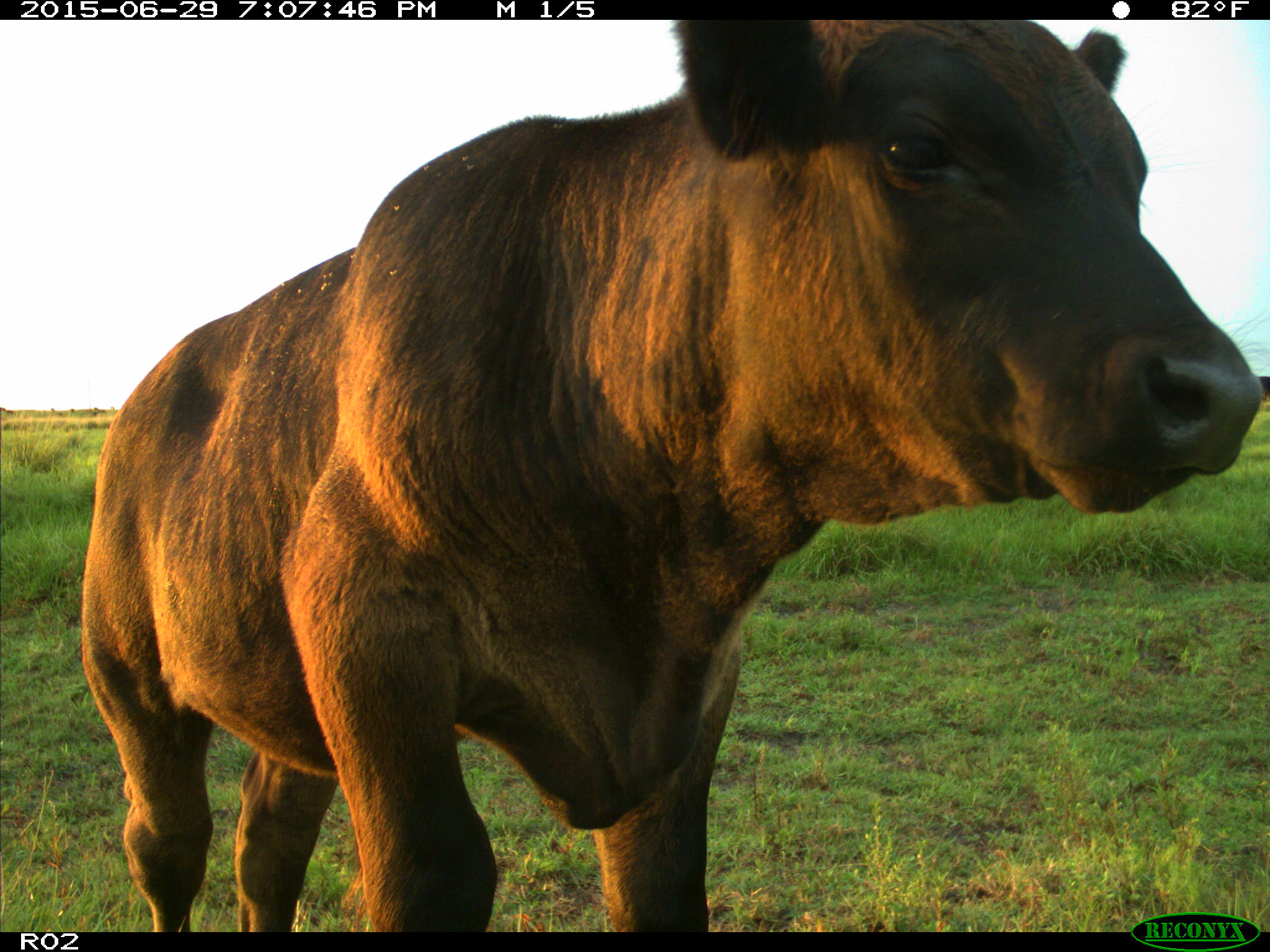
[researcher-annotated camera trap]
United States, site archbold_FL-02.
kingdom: Animalia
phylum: Chordata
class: Mammalia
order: Artiodactyla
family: Bovidae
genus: Bos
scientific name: Bos taurus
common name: domestic cow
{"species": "Bos taurus (domestic cow)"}